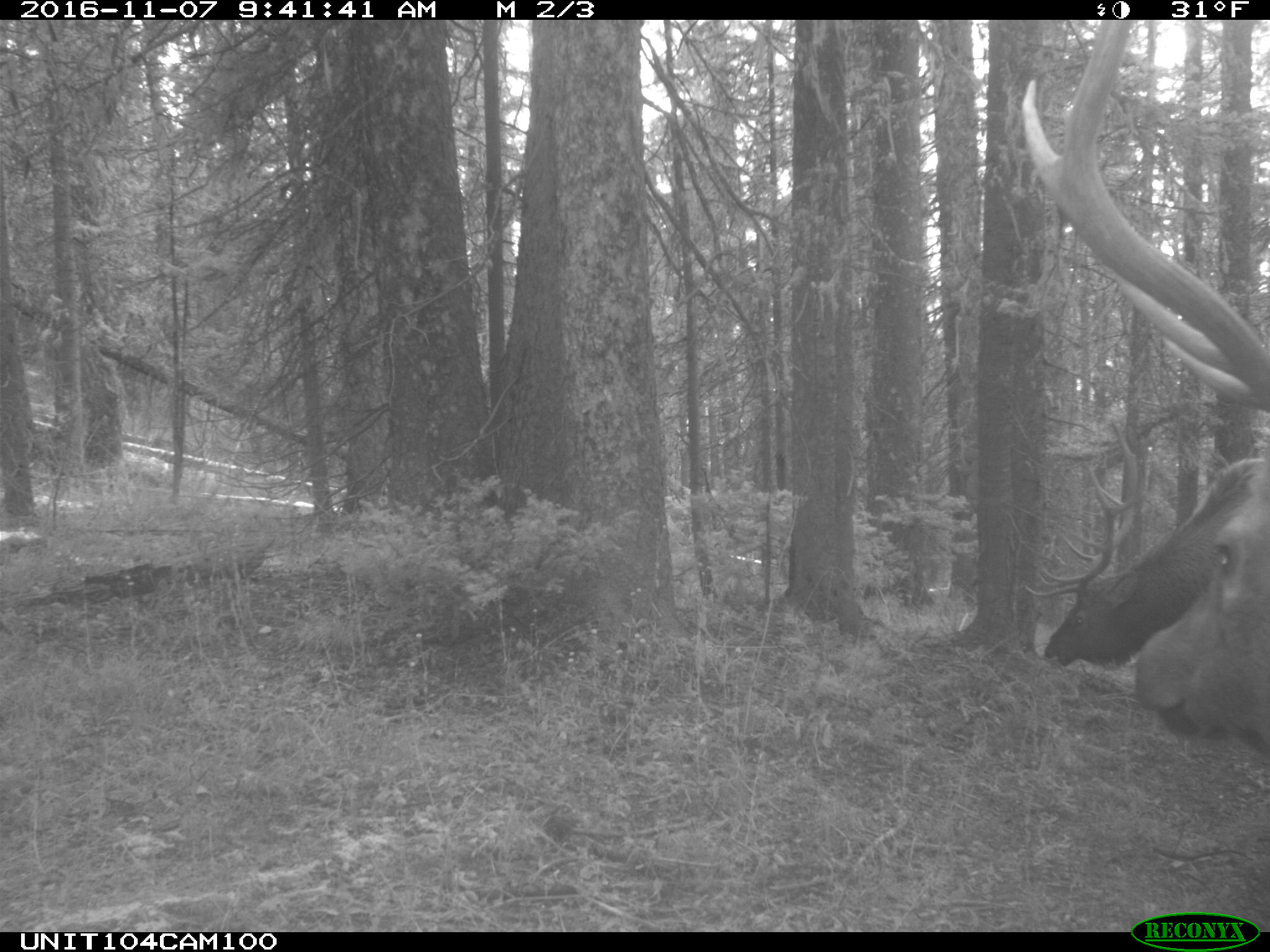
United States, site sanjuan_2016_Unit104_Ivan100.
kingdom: Animalia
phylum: Chordata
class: Mammalia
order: Artiodactyla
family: Cervidae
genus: Cervus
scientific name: Cervus elaphus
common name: red deer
Cervus elaphus (red deer).